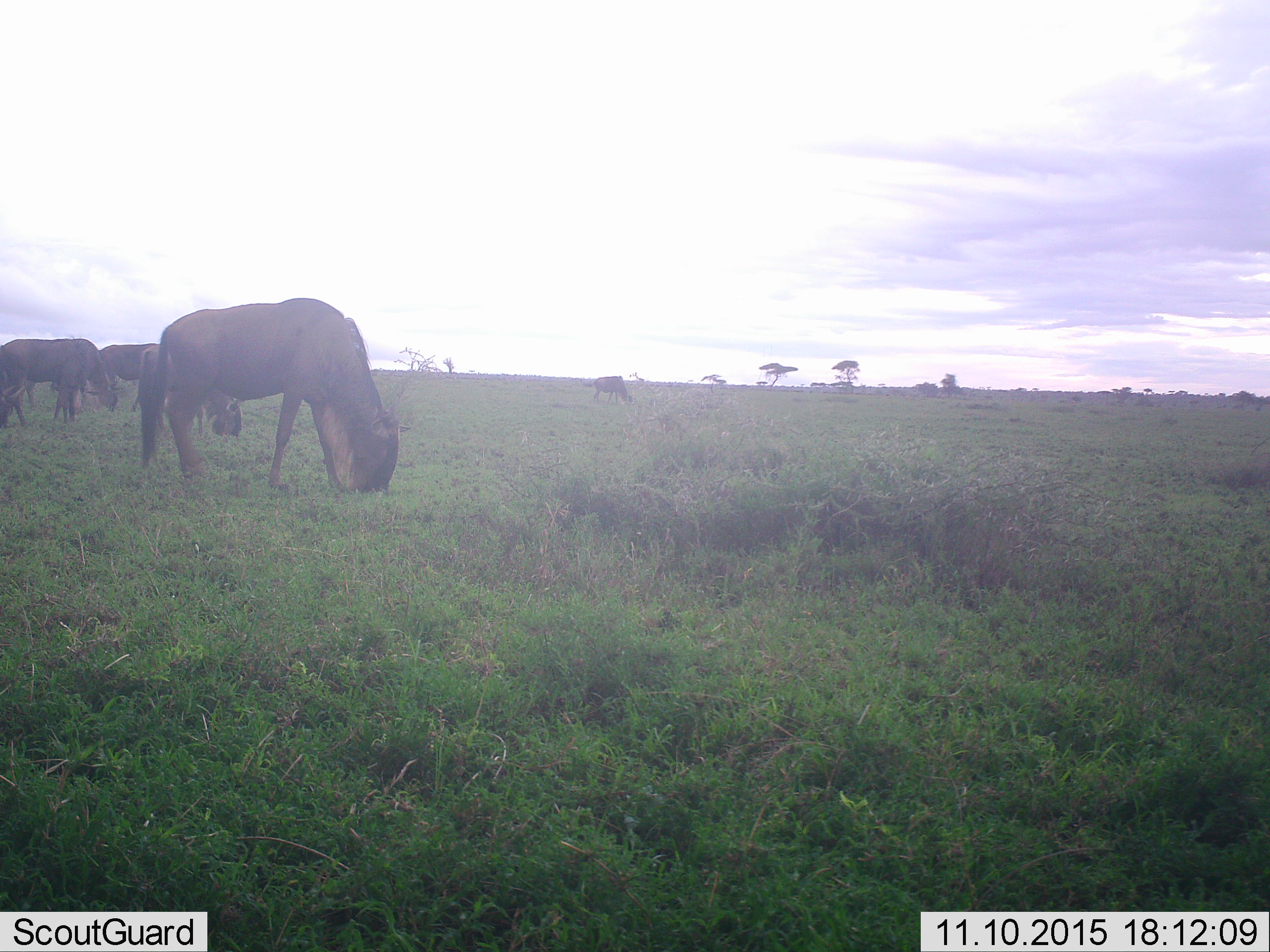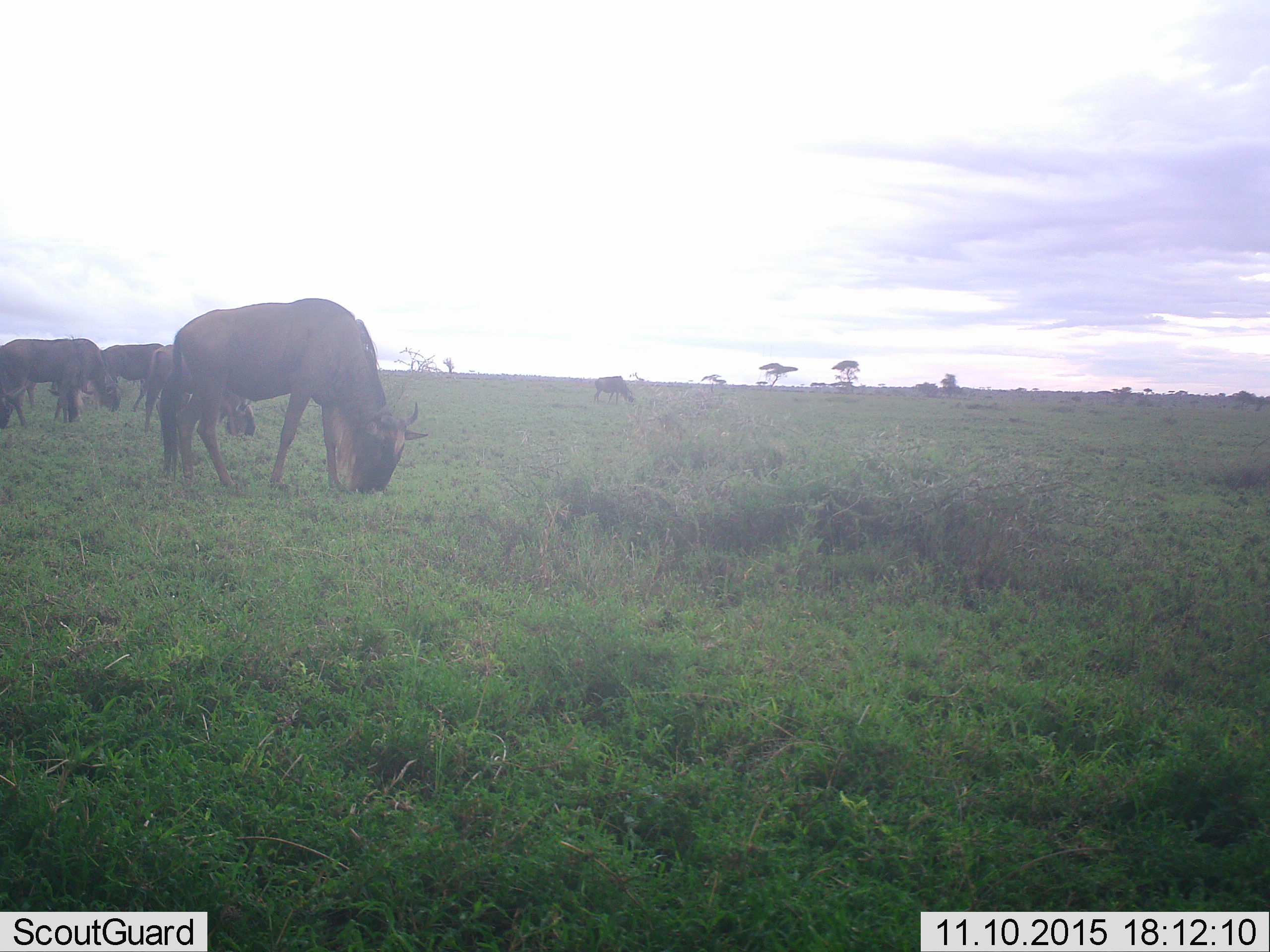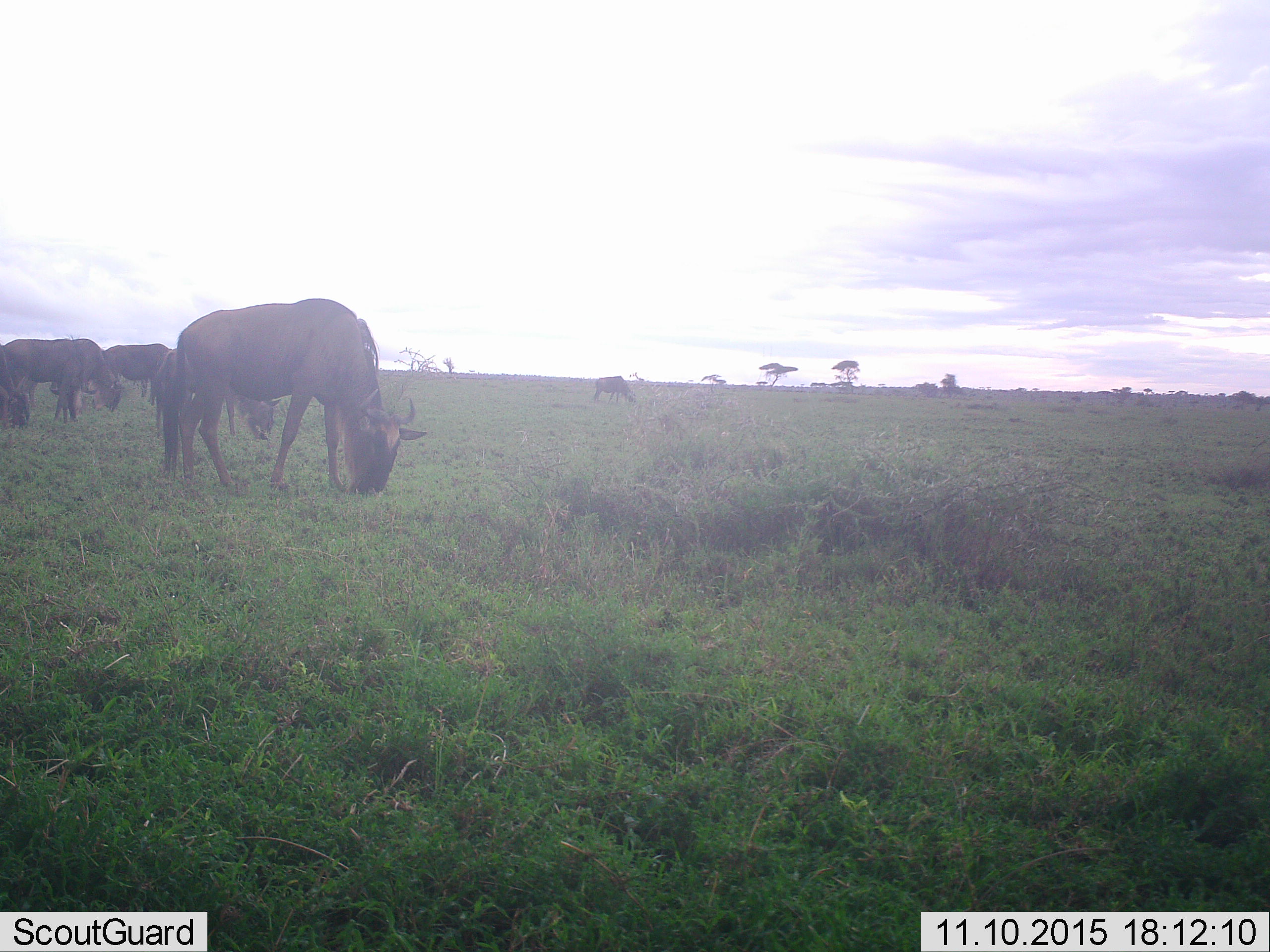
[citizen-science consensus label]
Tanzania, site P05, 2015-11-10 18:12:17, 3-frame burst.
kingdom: Animalia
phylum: Chordata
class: Mammalia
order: Artiodactyla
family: Bovidae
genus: Connochaetes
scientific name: Connochaetes taurinus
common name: blue wildebeest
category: wildebeest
Wildebeest (blue wildebeest) (Connochaetes taurinus), count 6. Behavior (volunteer vote fractions): standing 44%, resting 0%, moving 33%, interacting 0%. Young present (vote fraction): 0%. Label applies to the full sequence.